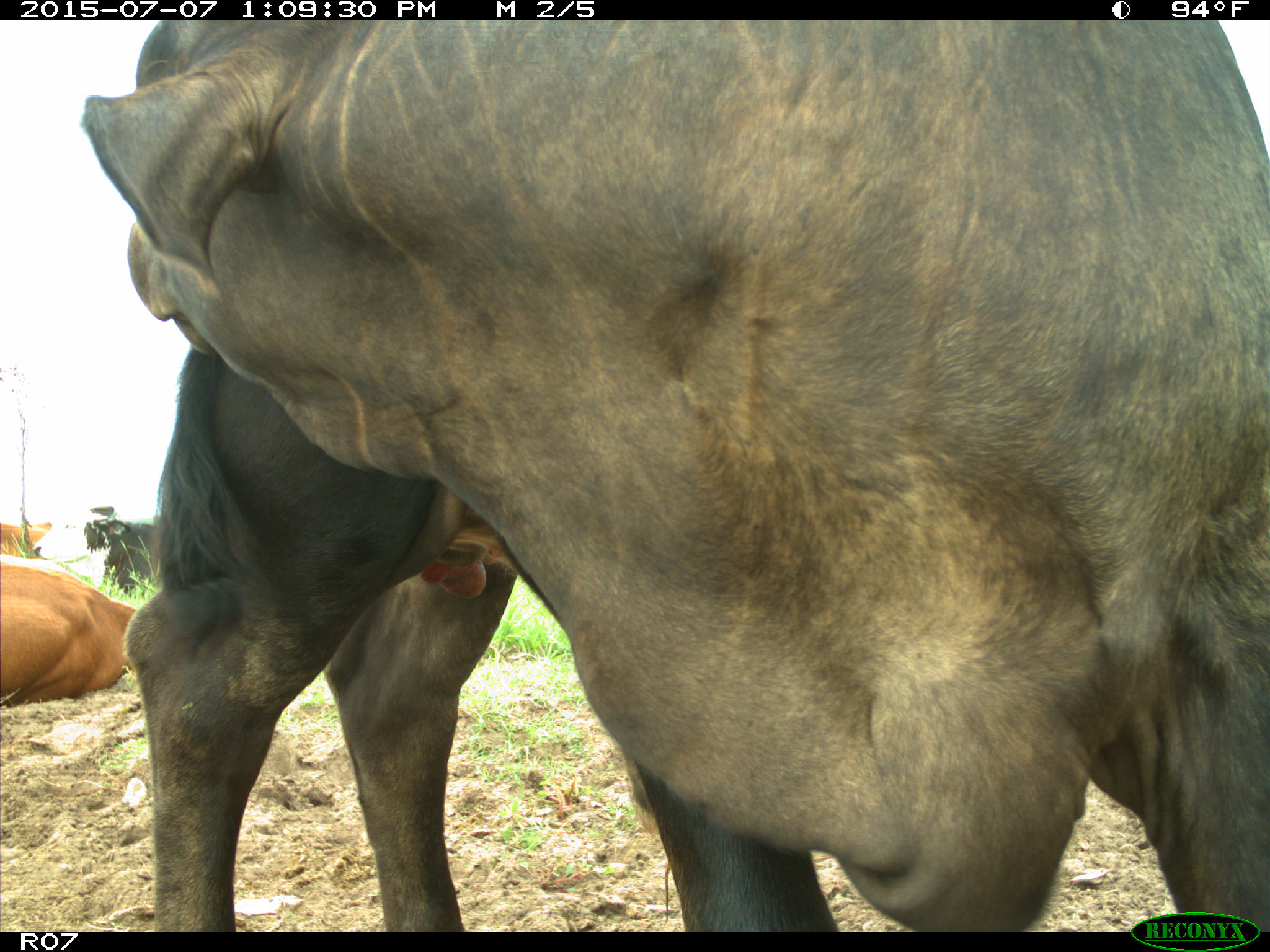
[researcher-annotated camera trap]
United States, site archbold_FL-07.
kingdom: Animalia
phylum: Chordata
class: Mammalia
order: Artiodactyla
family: Bovidae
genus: Bos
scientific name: Bos taurus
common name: domestic cow